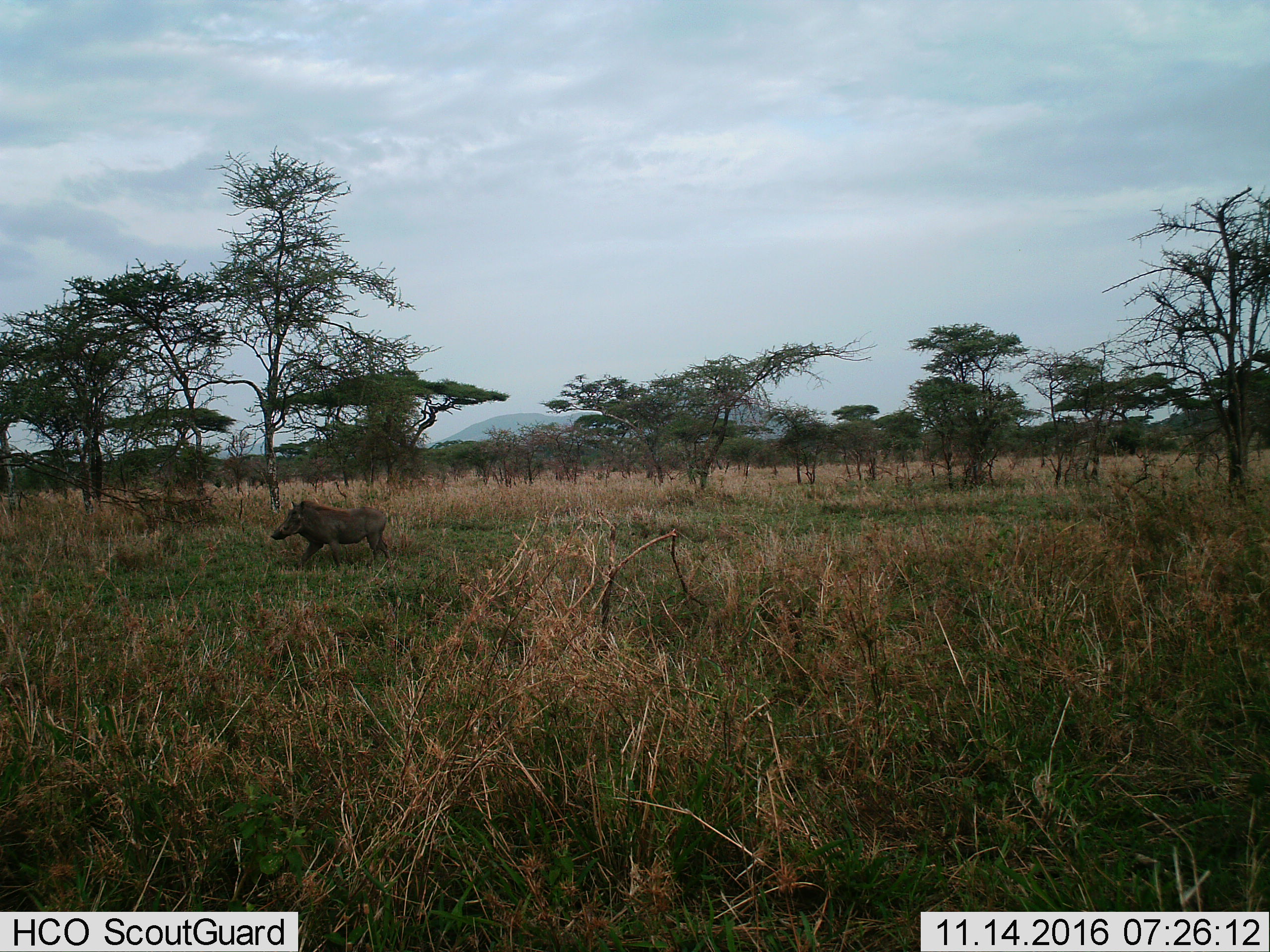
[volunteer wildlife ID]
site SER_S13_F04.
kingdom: Animalia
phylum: Chordata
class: Mammalia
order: Artiodactyla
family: Suidae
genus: Phacochoerus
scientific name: Phacochoerus africanus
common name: warthog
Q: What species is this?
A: Warthog (Phacochoerus africanus).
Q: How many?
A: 1.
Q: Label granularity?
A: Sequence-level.